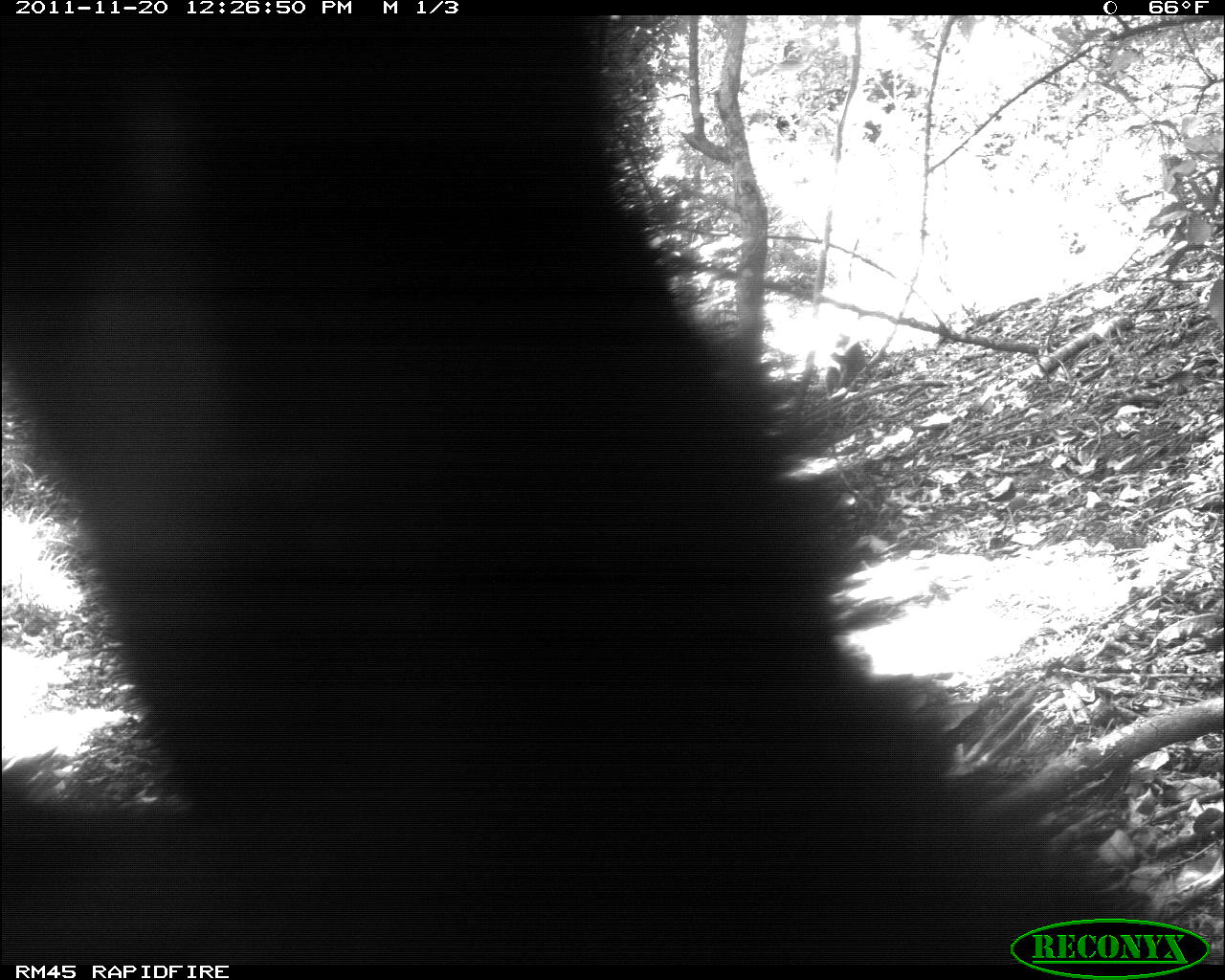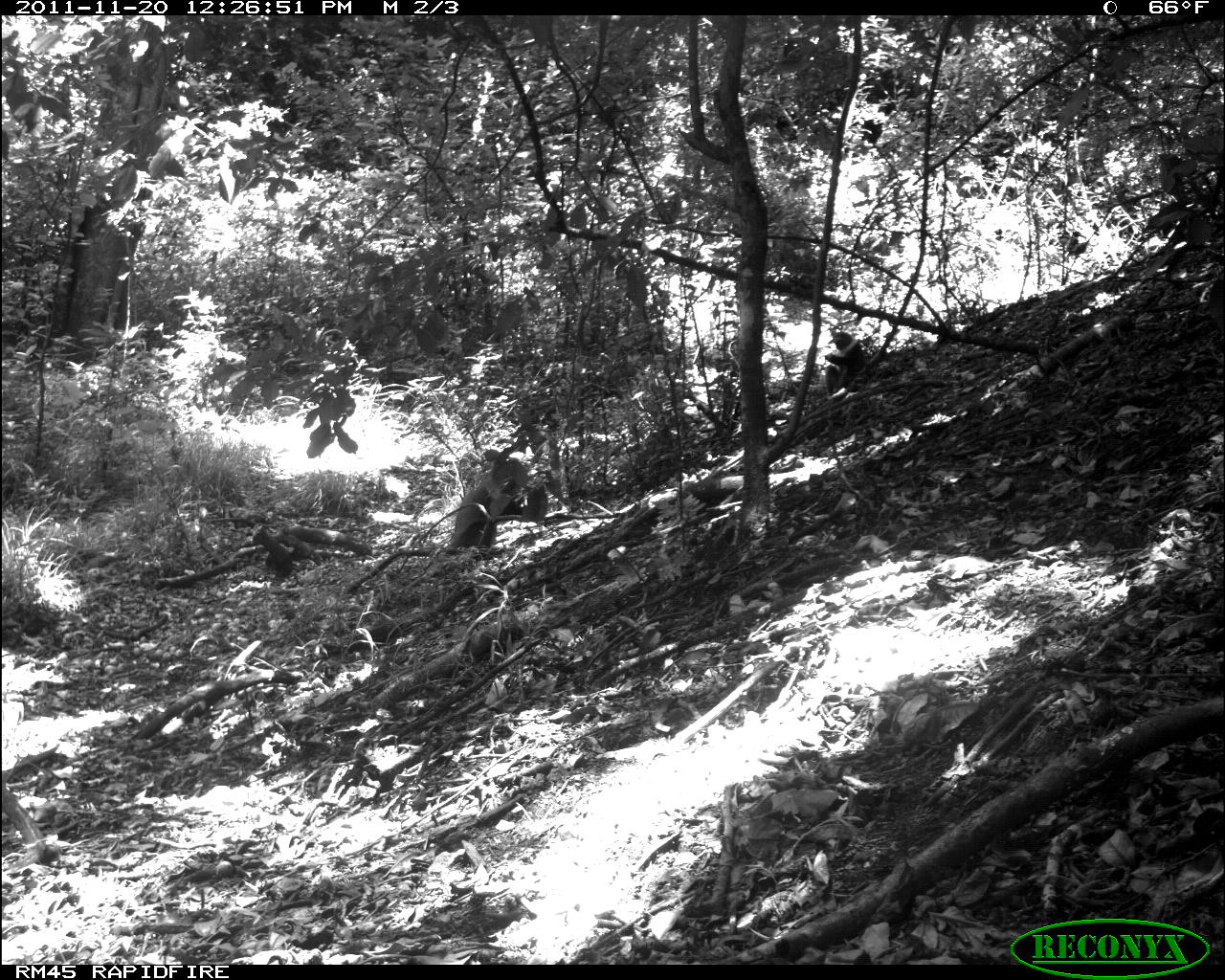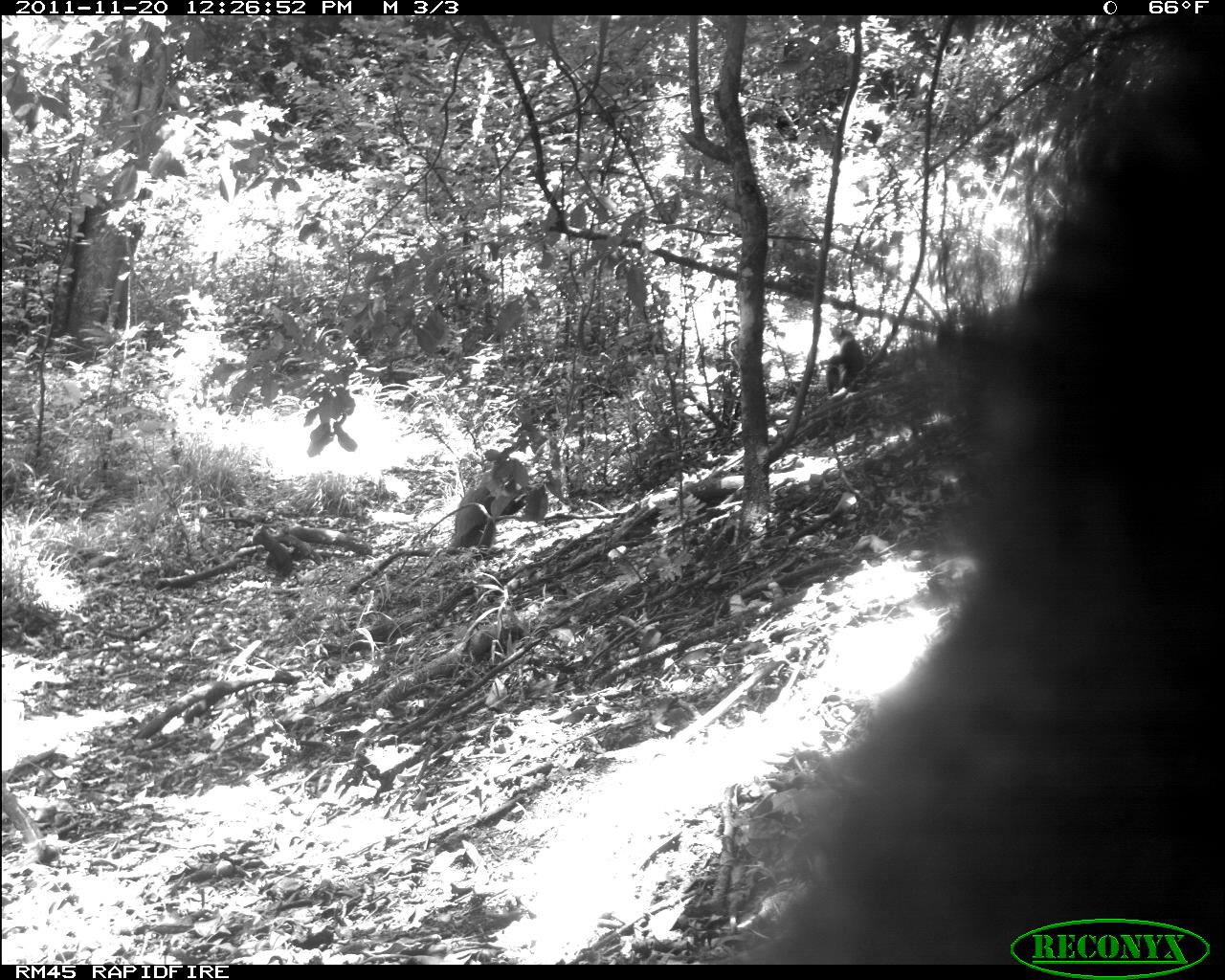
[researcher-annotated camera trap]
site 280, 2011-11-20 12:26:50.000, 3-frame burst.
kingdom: Animalia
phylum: Chordata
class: Mammalia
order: Primates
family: Cercopithecidae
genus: Cercopithecus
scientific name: Cercopithecus erythrogaster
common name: sykes  monkey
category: cercopithecus albogularis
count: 1